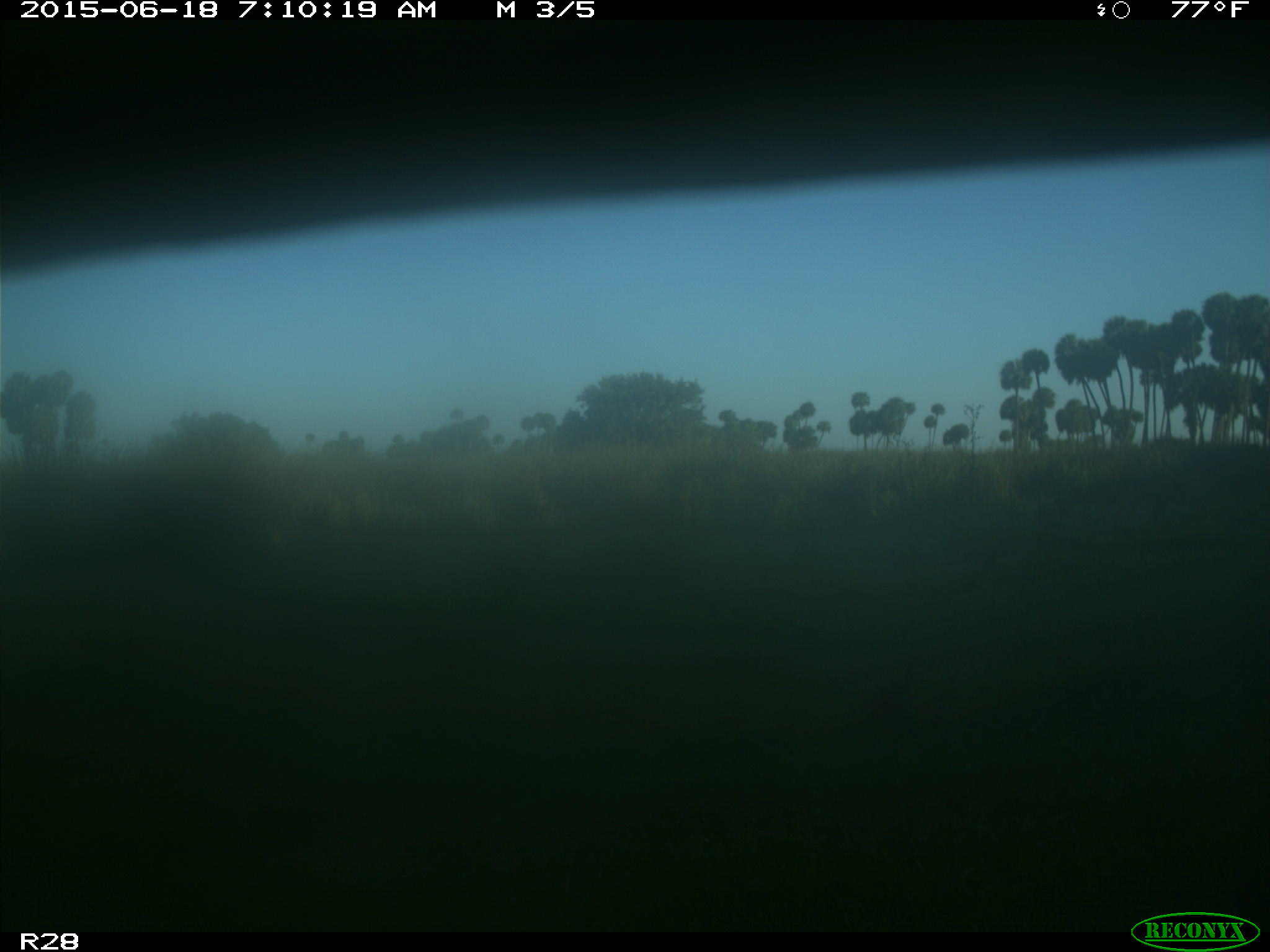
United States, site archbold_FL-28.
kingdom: Animalia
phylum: Chordata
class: Mammalia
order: Artiodactyla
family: Bovidae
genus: Bos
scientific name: Bos taurus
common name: domestic cow